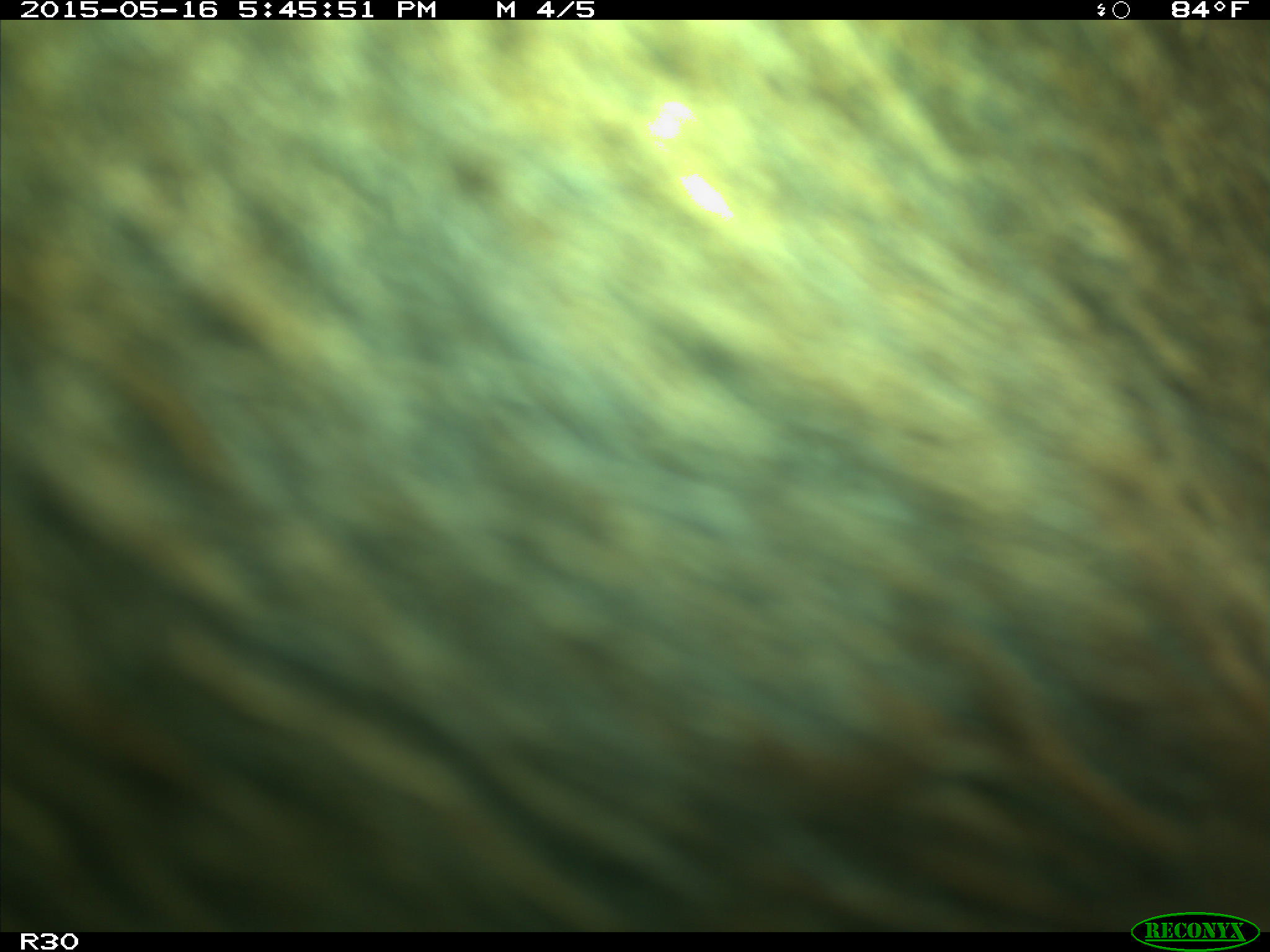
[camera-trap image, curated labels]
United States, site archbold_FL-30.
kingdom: Animalia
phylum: Chordata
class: Mammalia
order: Artiodactyla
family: Bovidae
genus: Bos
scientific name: Bos taurus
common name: domestic cow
Bos taurus (domestic cow).